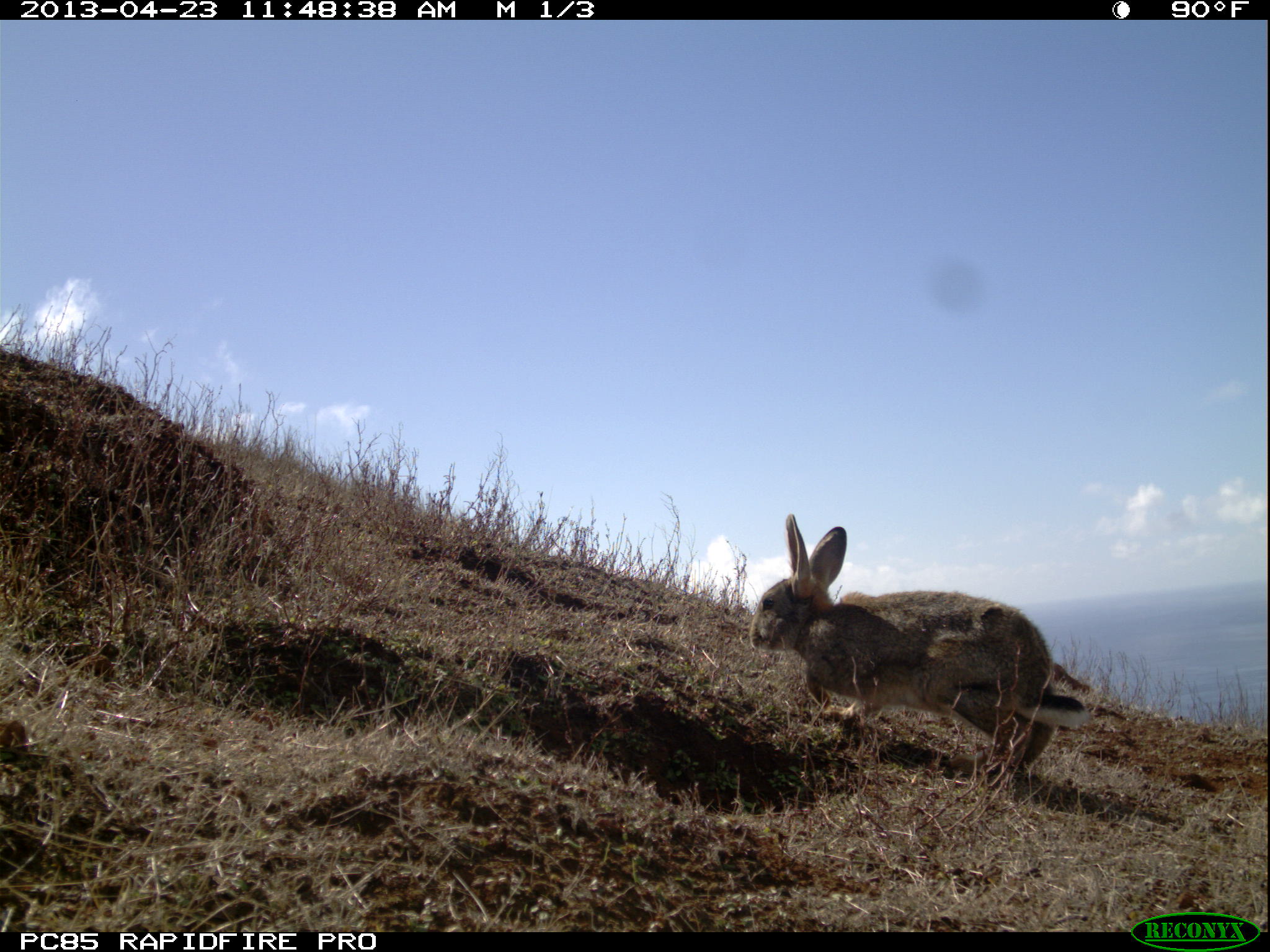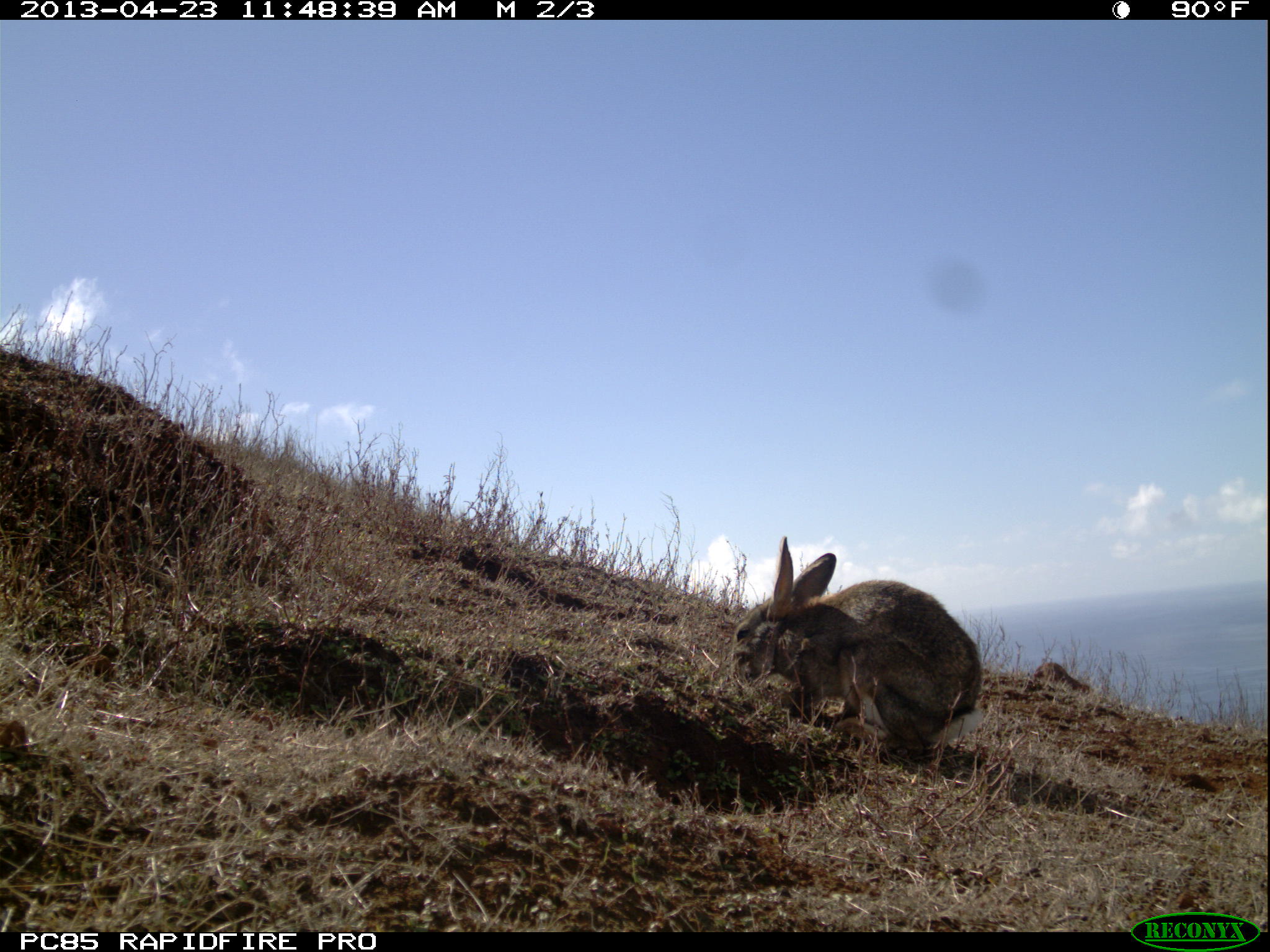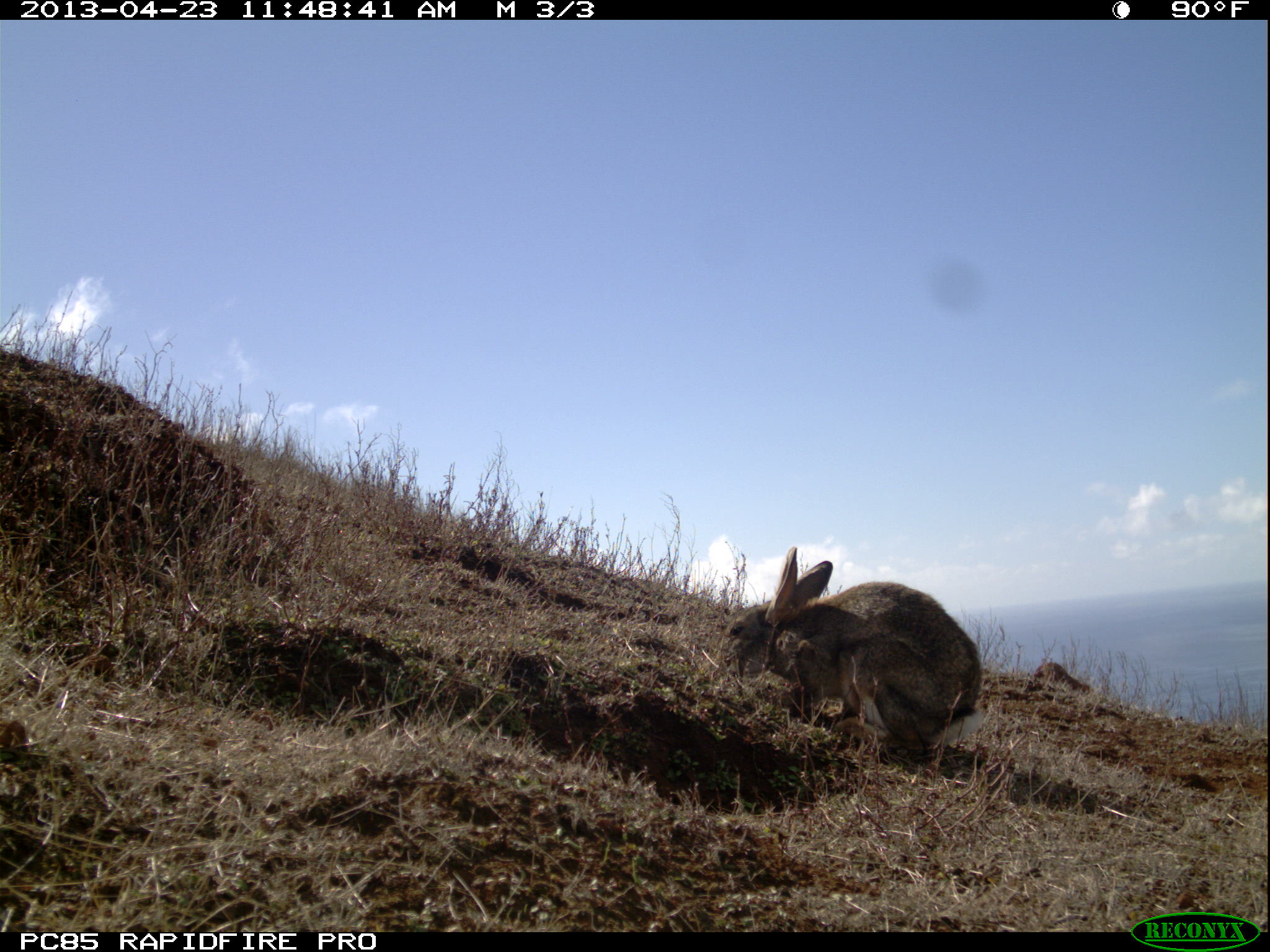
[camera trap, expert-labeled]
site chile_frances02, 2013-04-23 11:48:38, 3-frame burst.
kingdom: Animalia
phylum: Chordata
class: Mammalia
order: Lagomorpha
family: Leporidae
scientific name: Leporidae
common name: rabbits and hares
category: rabbit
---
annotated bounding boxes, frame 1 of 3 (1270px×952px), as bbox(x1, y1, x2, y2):
rabbit: bbox(747, 516, 1096, 798)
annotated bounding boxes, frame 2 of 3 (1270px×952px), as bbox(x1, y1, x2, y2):
rabbit: bbox(720, 537, 981, 778)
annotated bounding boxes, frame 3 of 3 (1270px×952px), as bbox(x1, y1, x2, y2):
rabbit: bbox(718, 549, 983, 778)